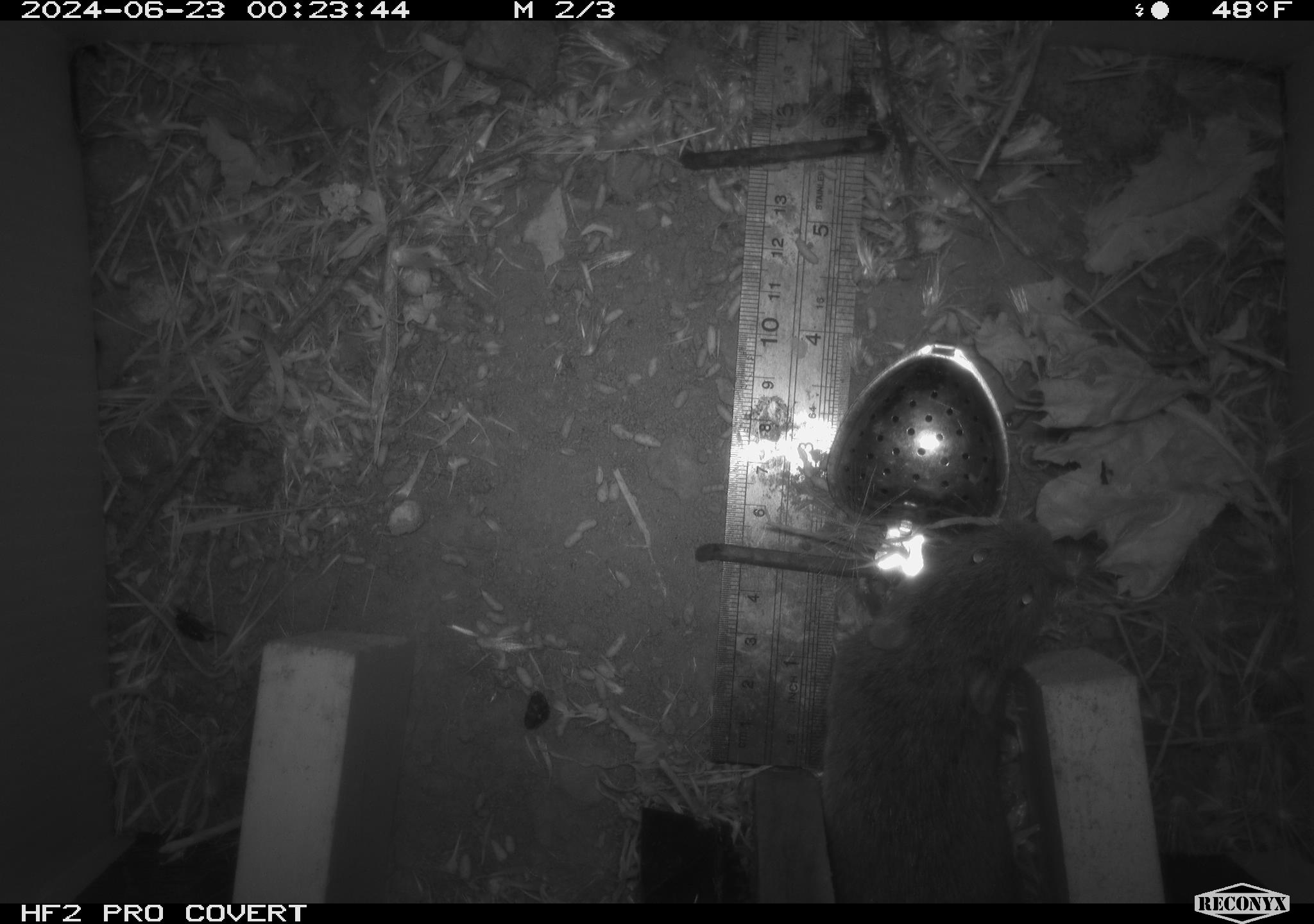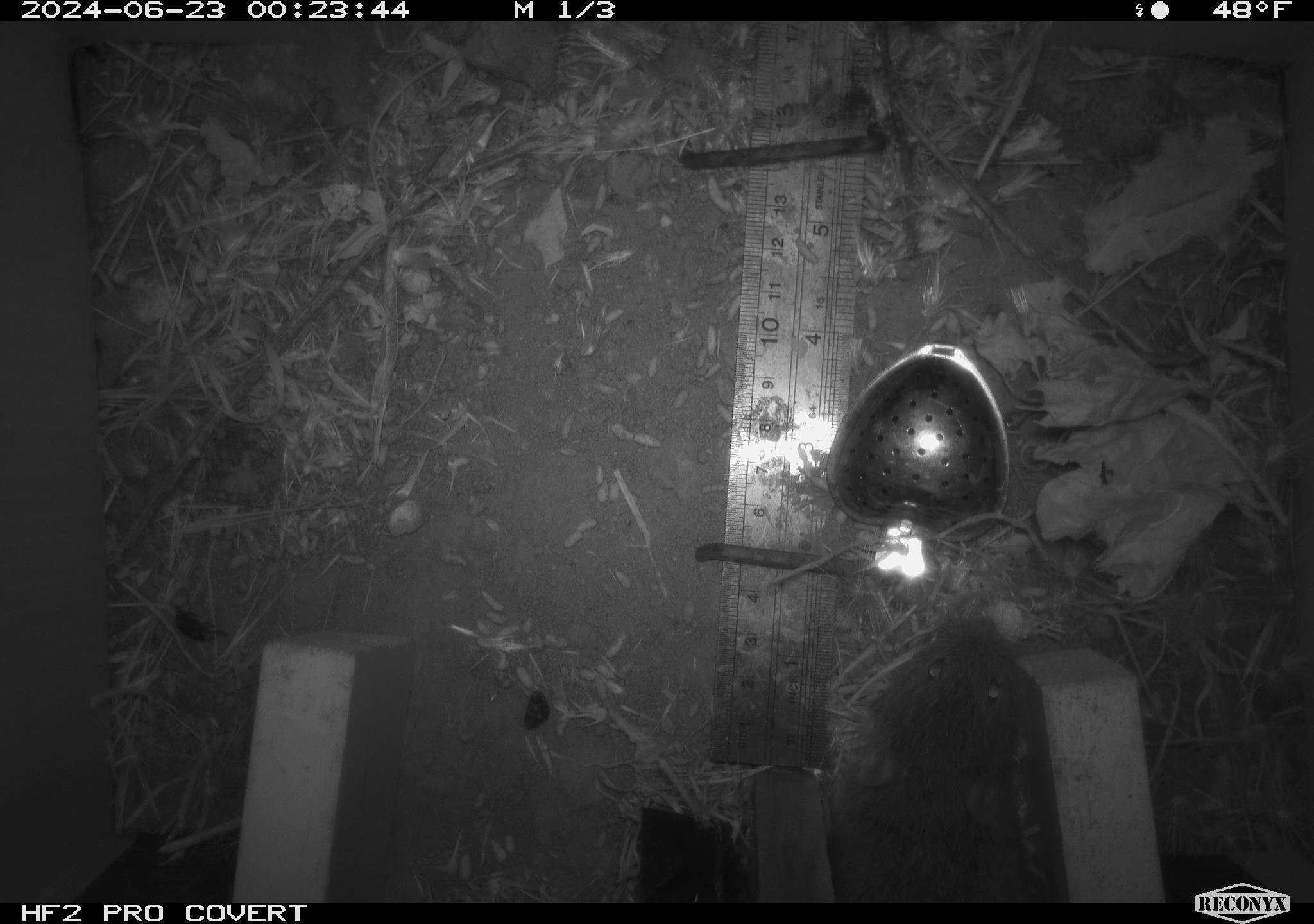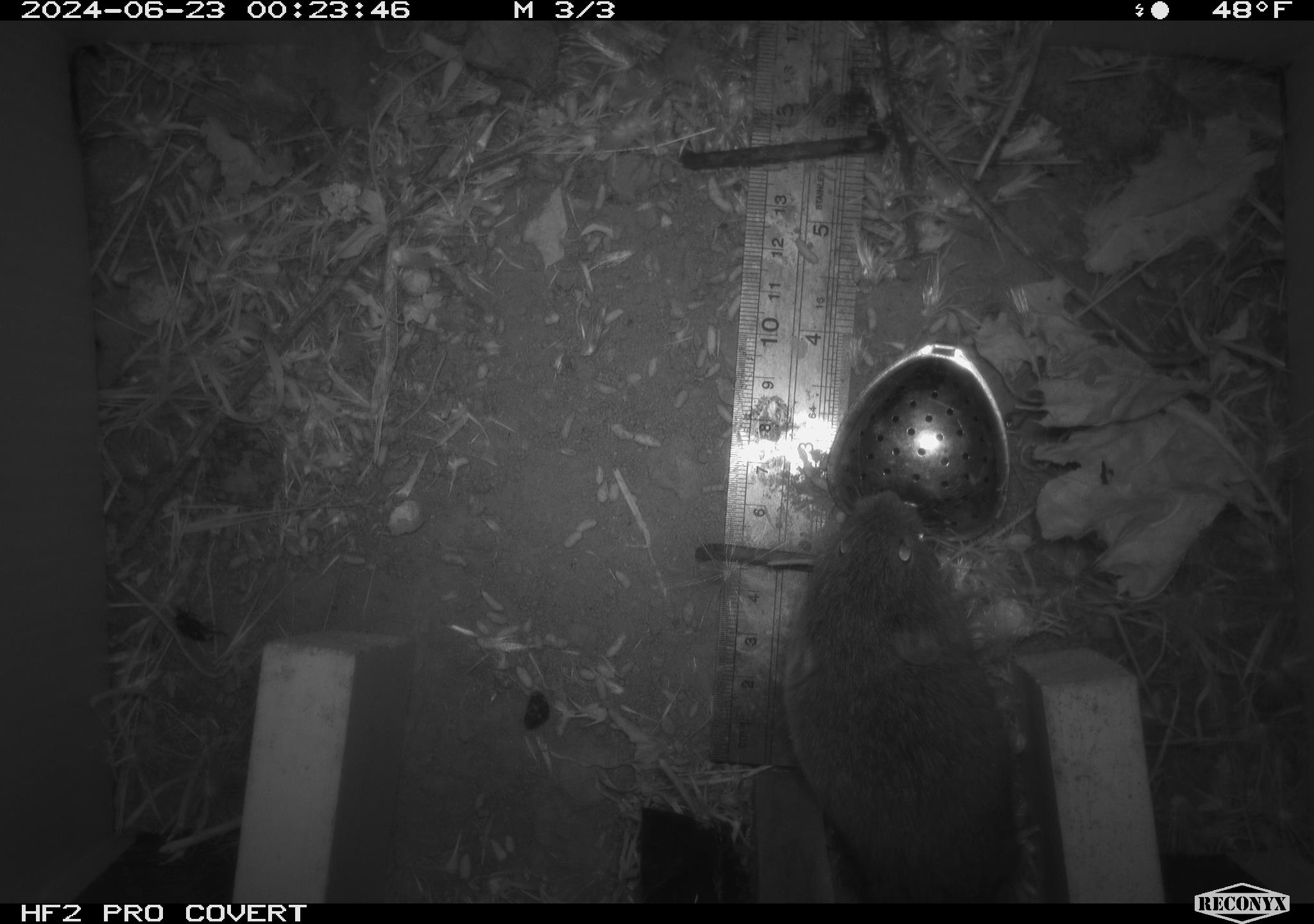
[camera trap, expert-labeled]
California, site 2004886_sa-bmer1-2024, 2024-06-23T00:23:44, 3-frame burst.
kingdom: Animalia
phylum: Chordata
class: Mammalia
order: Rodentia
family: Cricetidae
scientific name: Cricetidae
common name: hamsters, voles, lemmings, and allies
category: cricetidae family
Cricetidae family (hamsters, voles, lemmings, and allies) (Cricetidae).